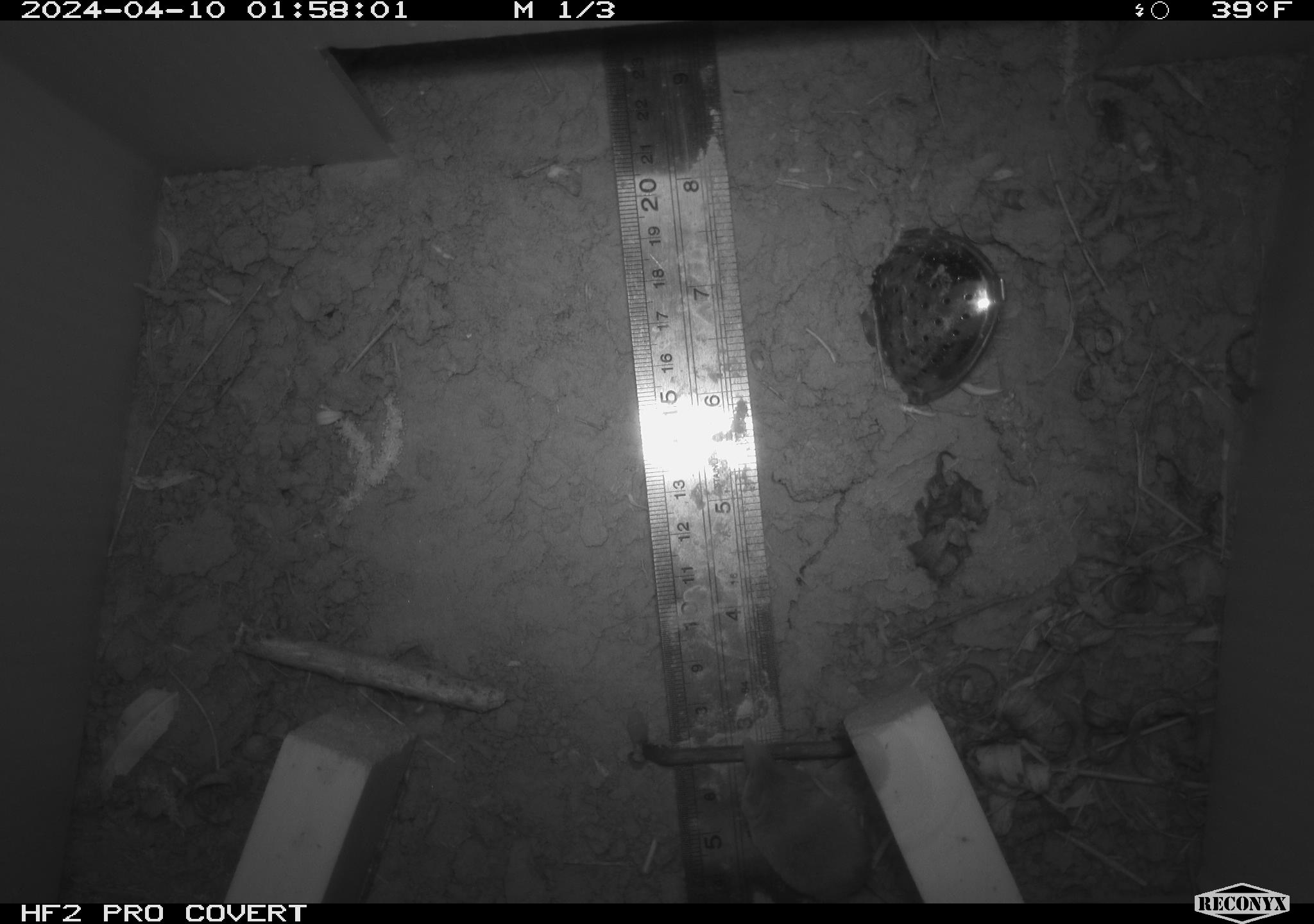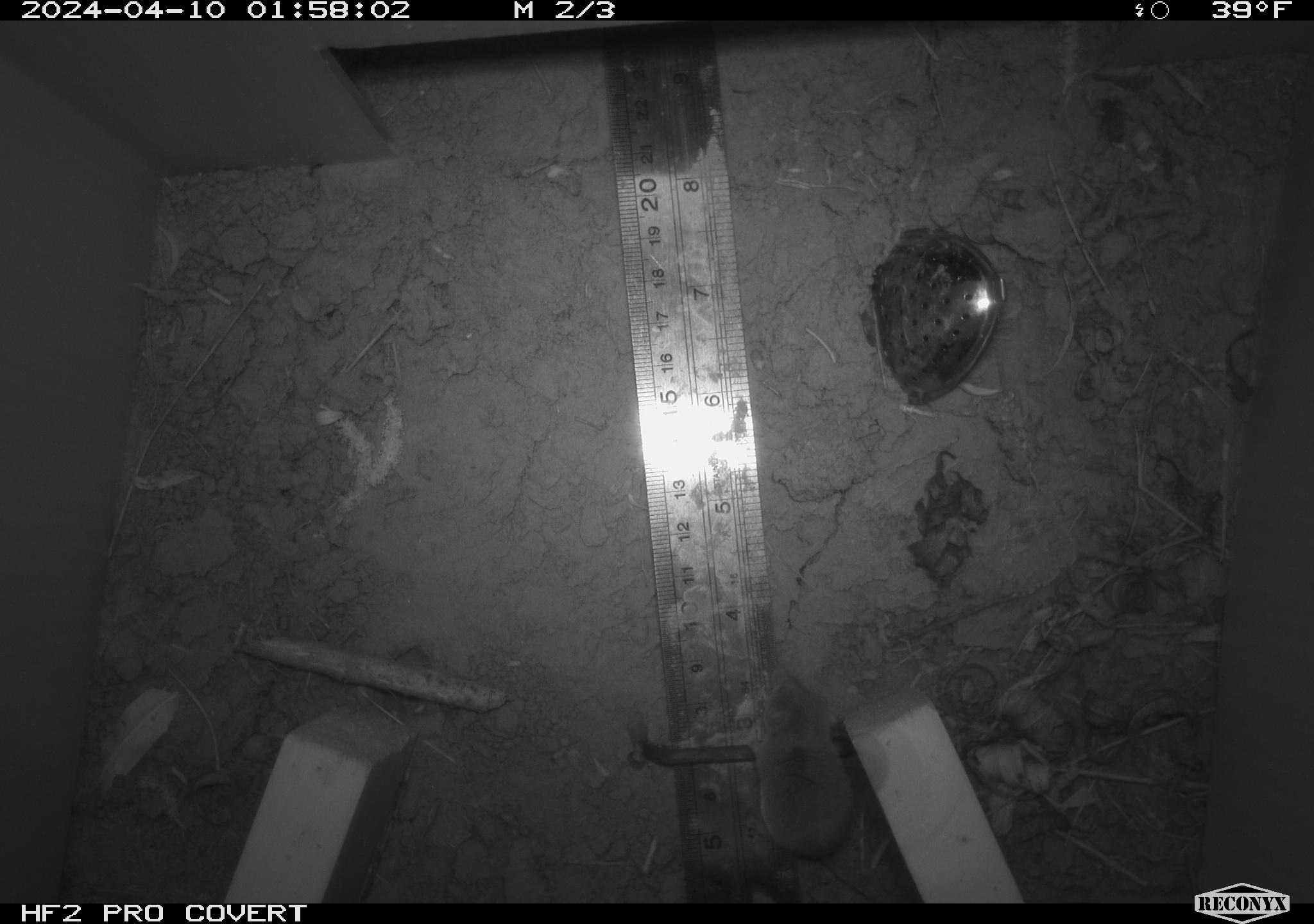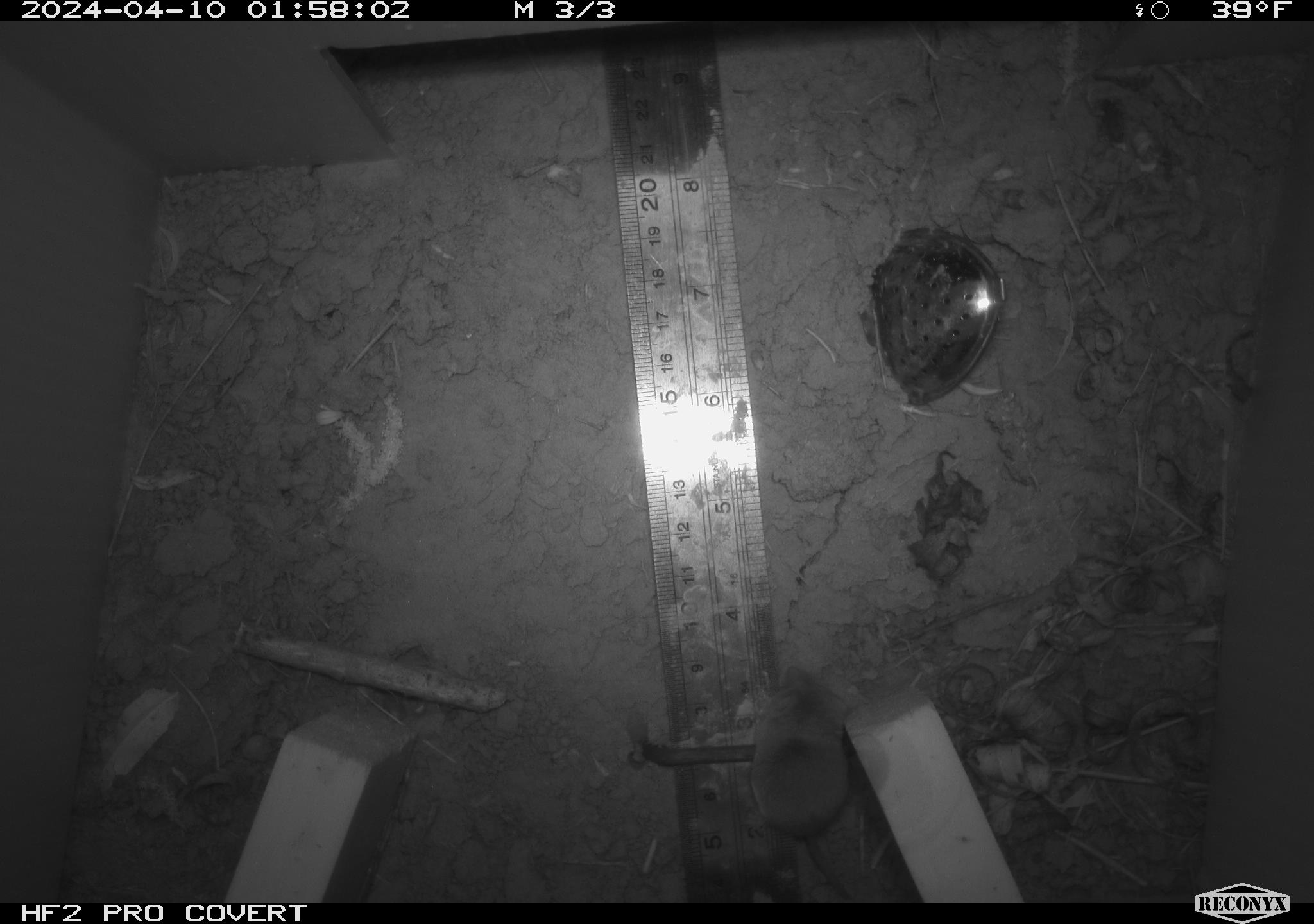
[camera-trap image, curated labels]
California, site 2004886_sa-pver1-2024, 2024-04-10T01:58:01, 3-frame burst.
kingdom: Animalia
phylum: Chordata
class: Mammalia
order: Eulipotyphla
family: Soricidae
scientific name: Soricidae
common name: shrews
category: soricidae family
Soricidae family (shrews) (Soricidae).